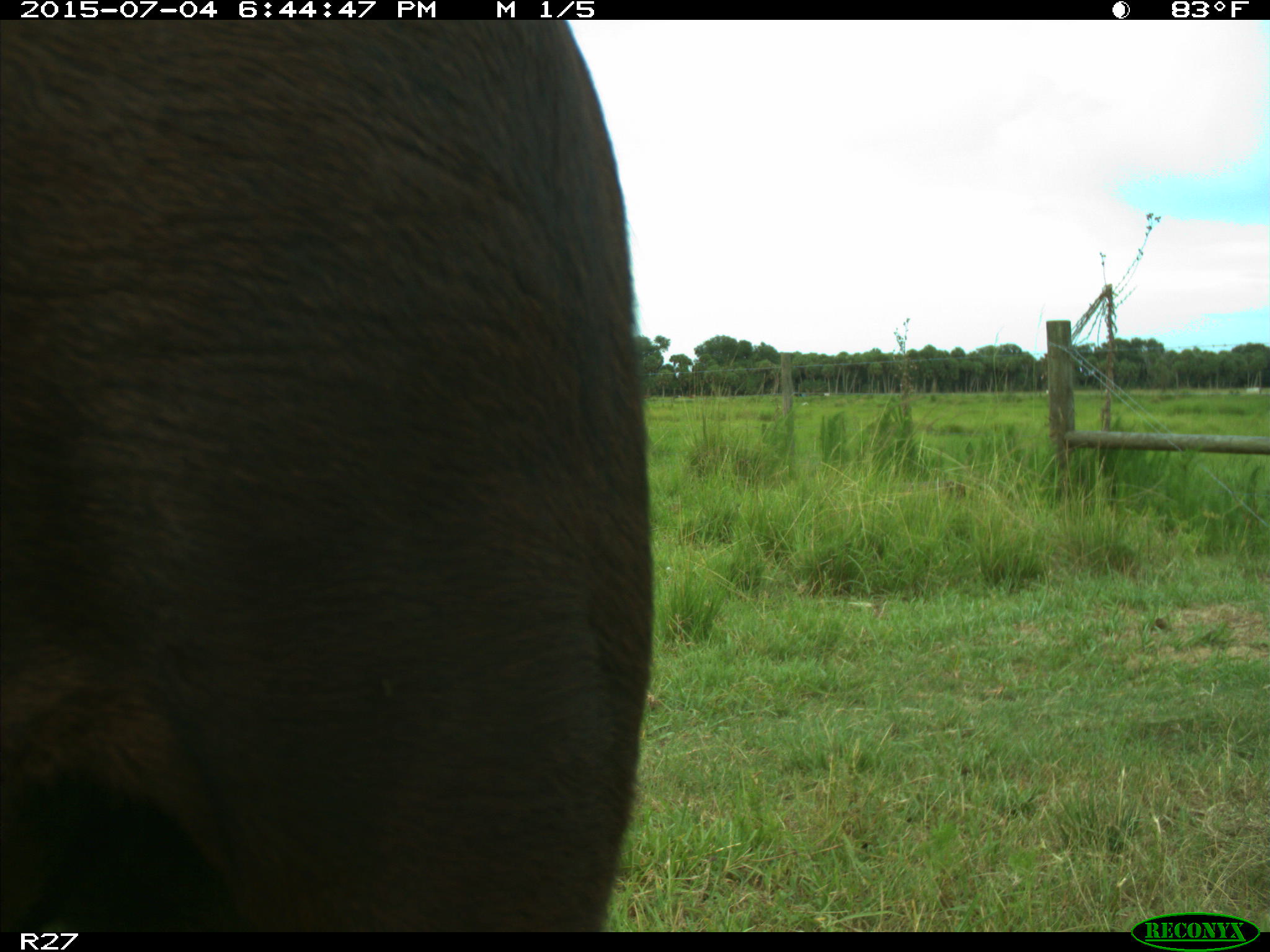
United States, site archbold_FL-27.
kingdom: Animalia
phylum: Chordata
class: Mammalia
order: Artiodactyla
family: Bovidae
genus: Bos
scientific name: Bos taurus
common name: domestic cow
Bos taurus (domestic cow).